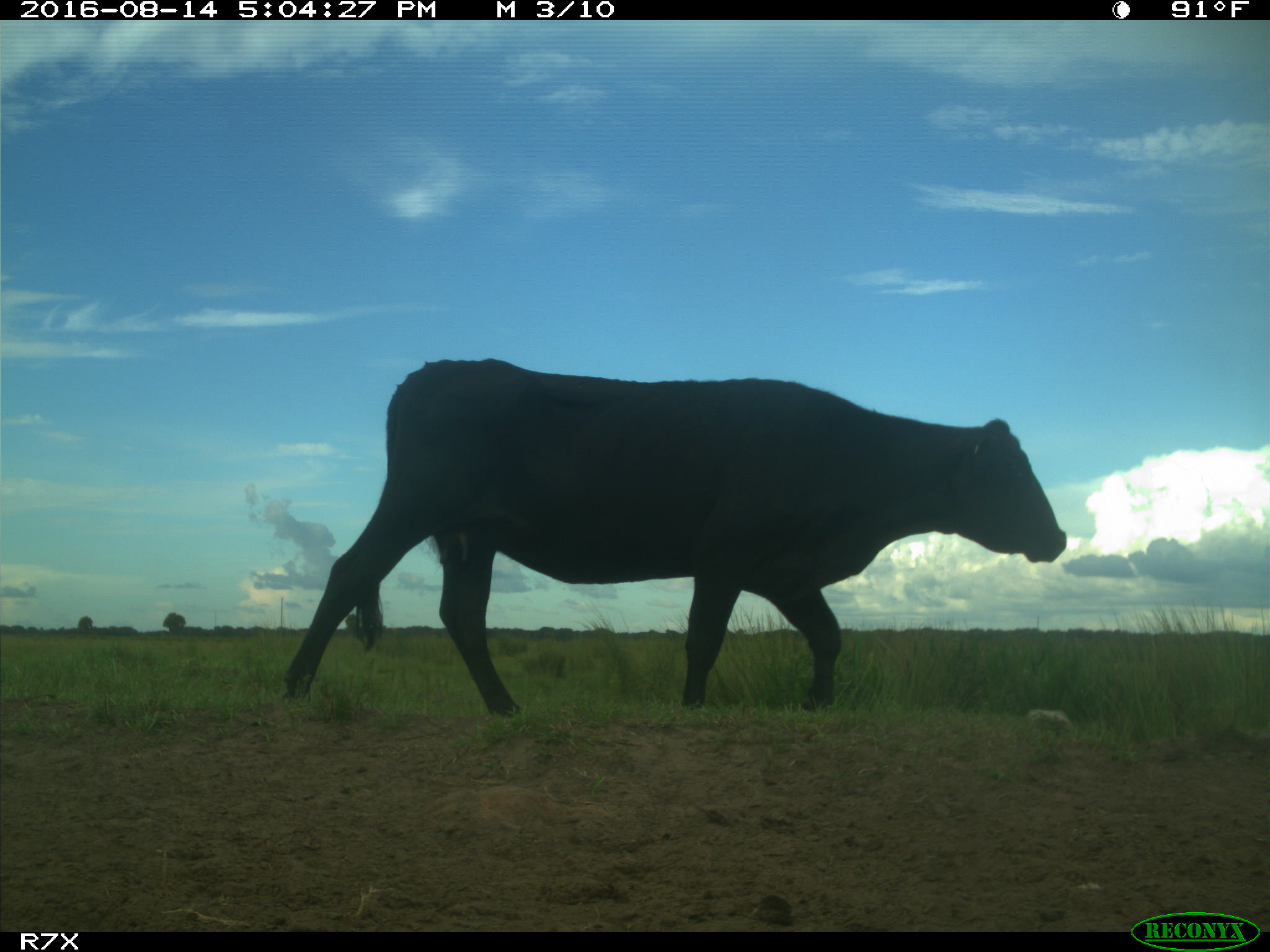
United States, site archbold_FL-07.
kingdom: Animalia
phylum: Chordata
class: Mammalia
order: Artiodactyla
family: Bovidae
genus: Bos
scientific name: Bos taurus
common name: domestic cow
Bos taurus (domestic cow).